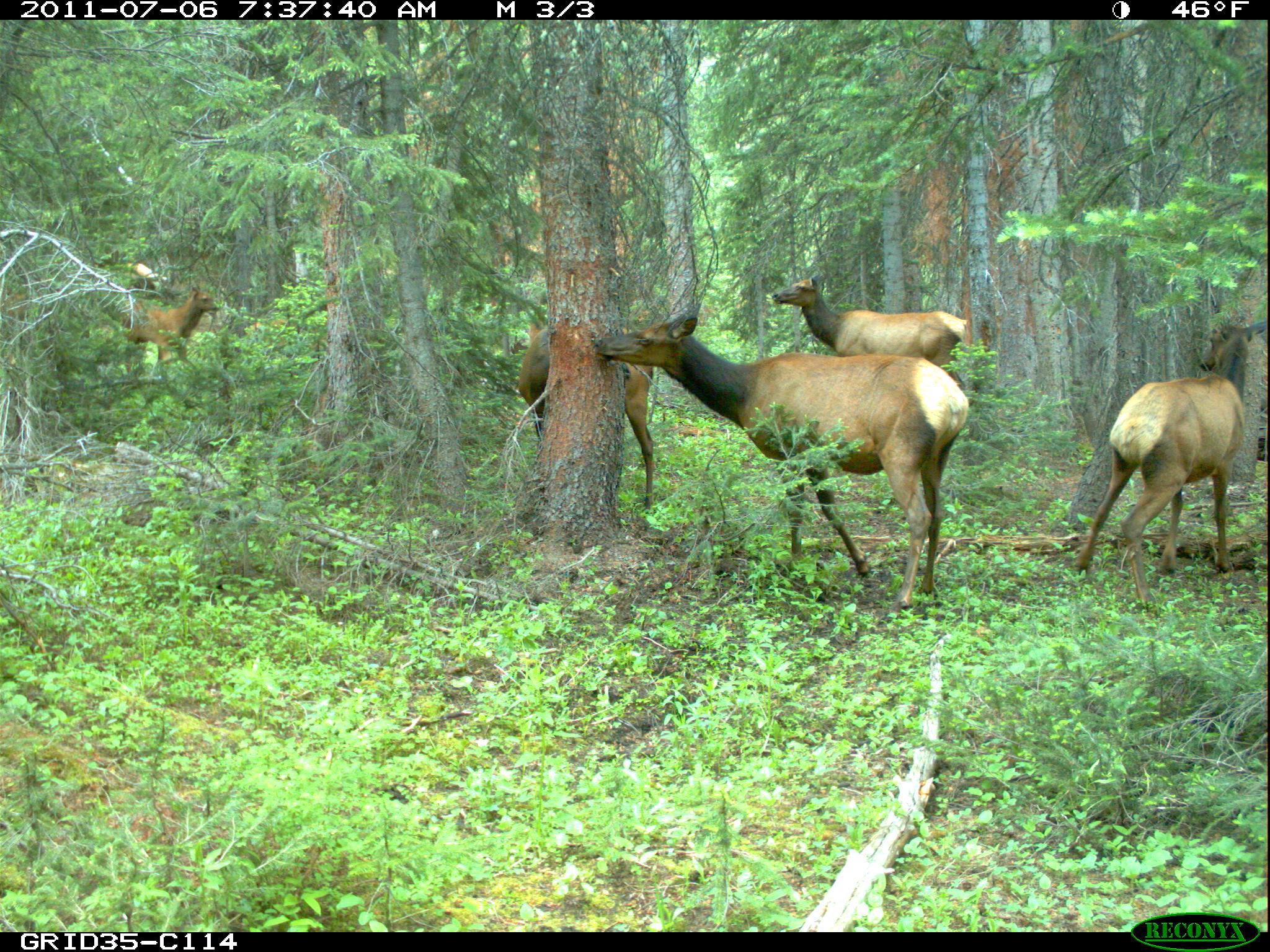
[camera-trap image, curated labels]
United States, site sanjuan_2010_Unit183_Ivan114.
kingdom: Animalia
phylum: Chordata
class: Mammalia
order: Artiodactyla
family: Cervidae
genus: Cervus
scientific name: Cervus elaphus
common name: red deer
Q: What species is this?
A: Cervus elaphus (red deer).